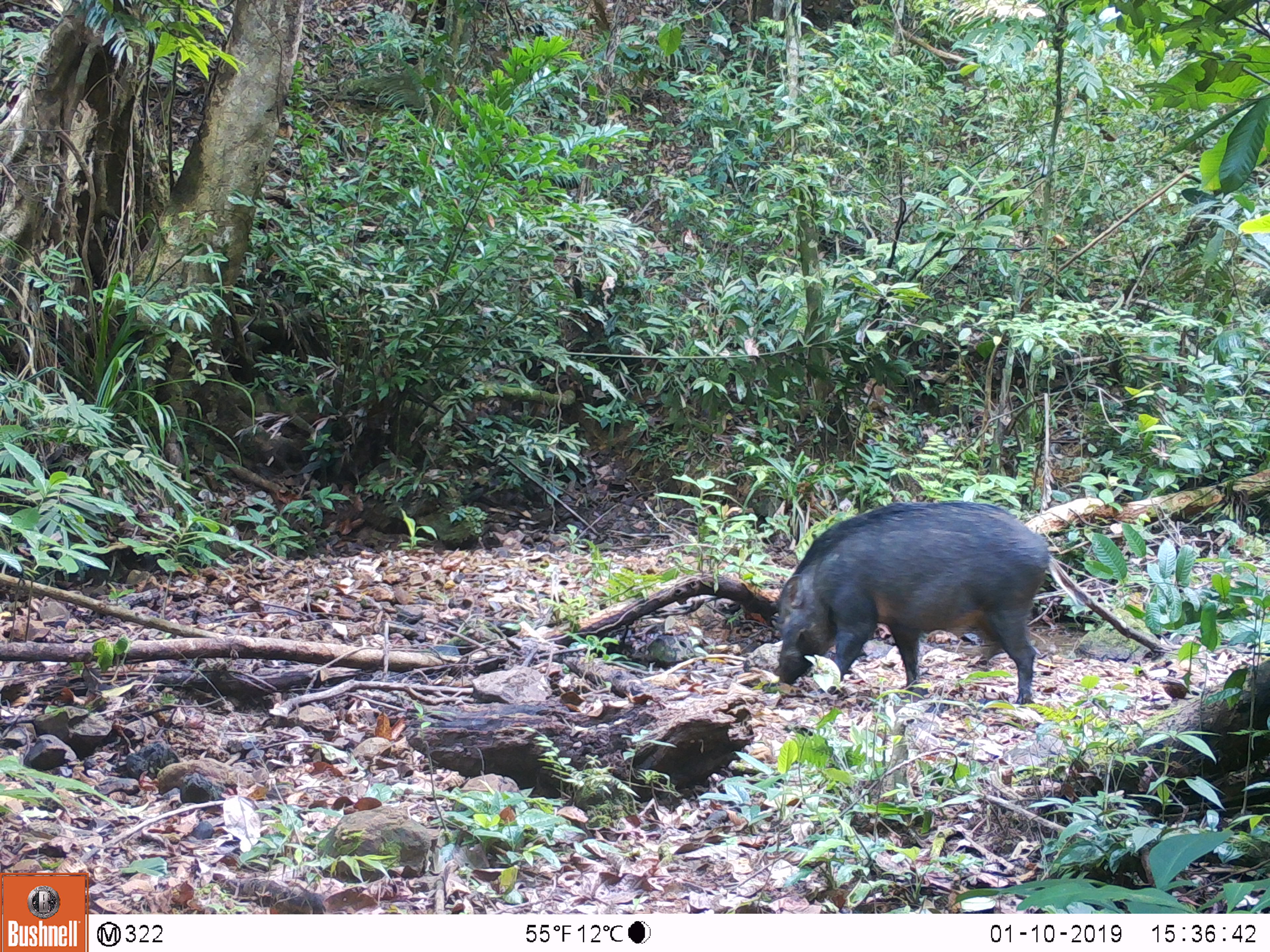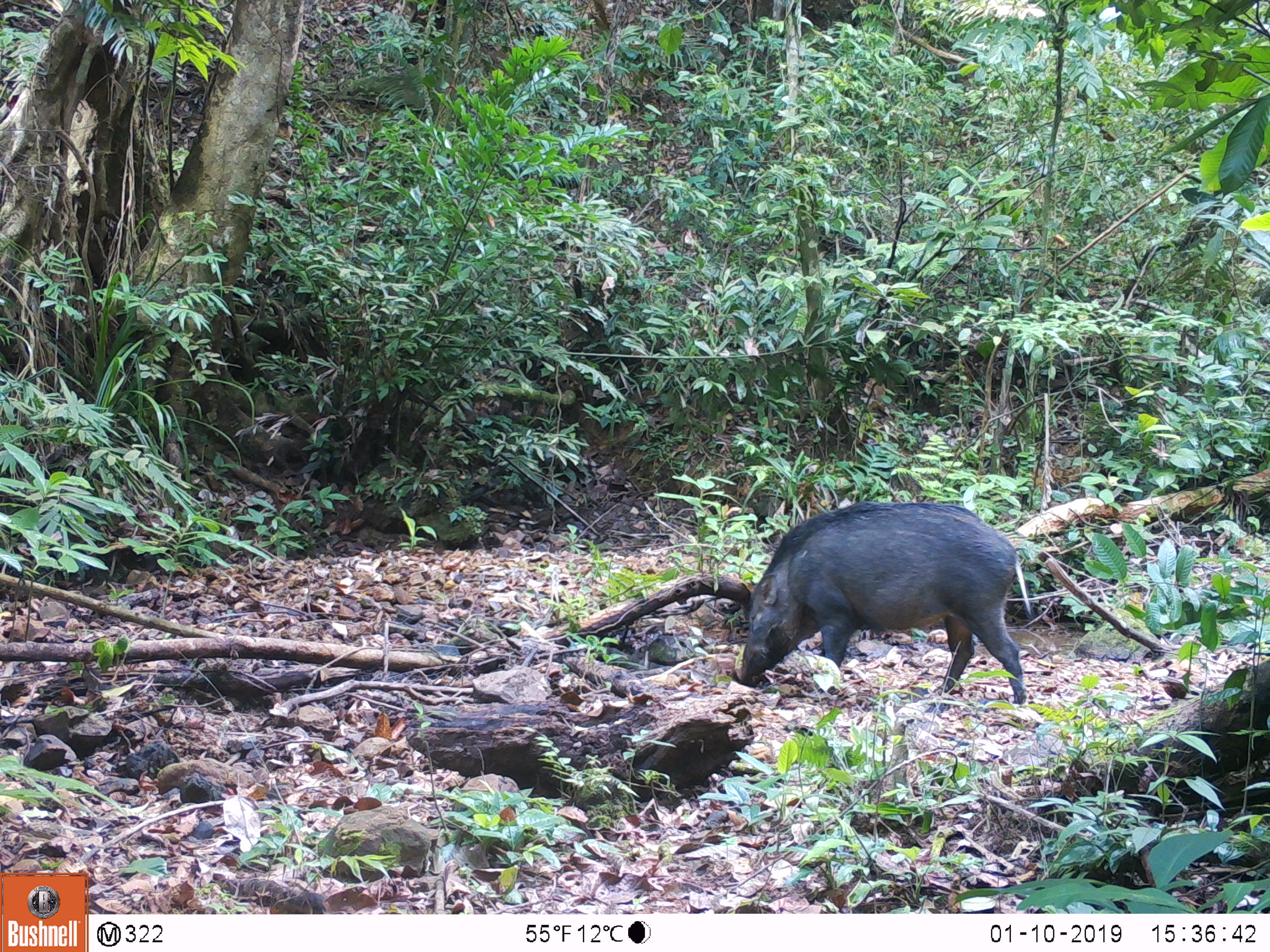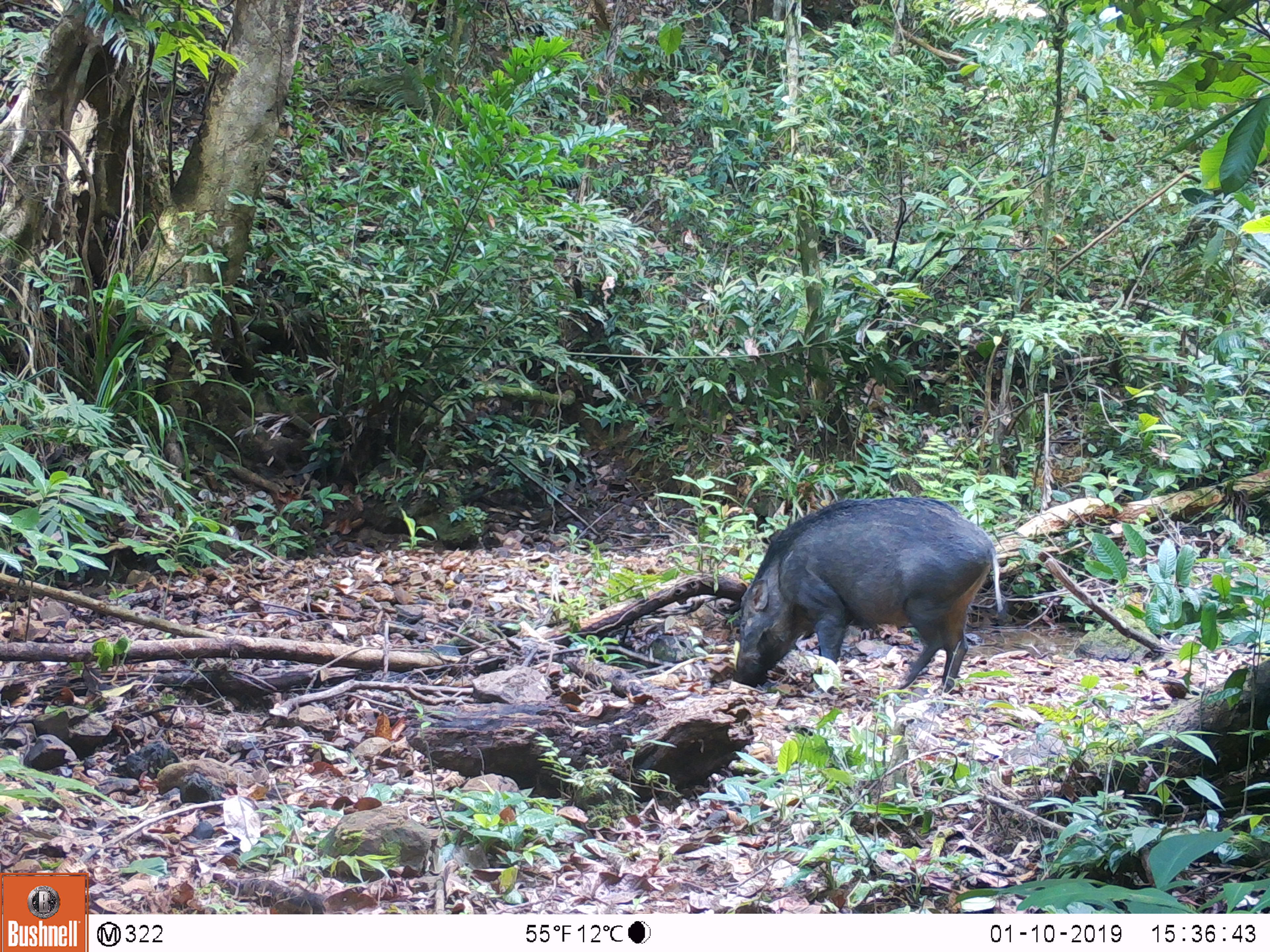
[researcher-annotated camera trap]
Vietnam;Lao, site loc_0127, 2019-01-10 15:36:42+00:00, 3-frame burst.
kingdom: Animalia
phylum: Chordata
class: Mammalia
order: Artiodactyla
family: Suidae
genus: Sus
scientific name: Sus scrofa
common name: eurasian wild pig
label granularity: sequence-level